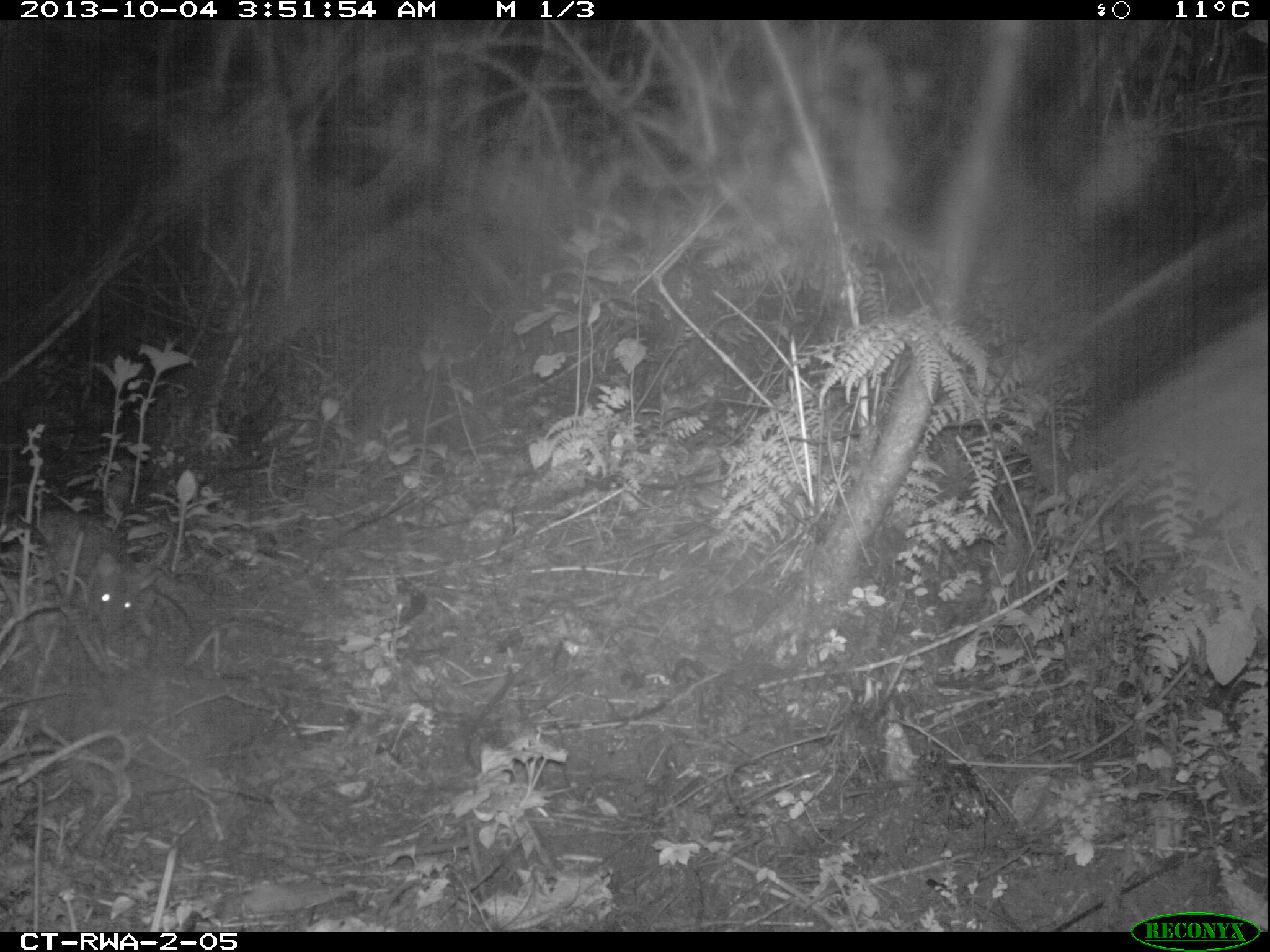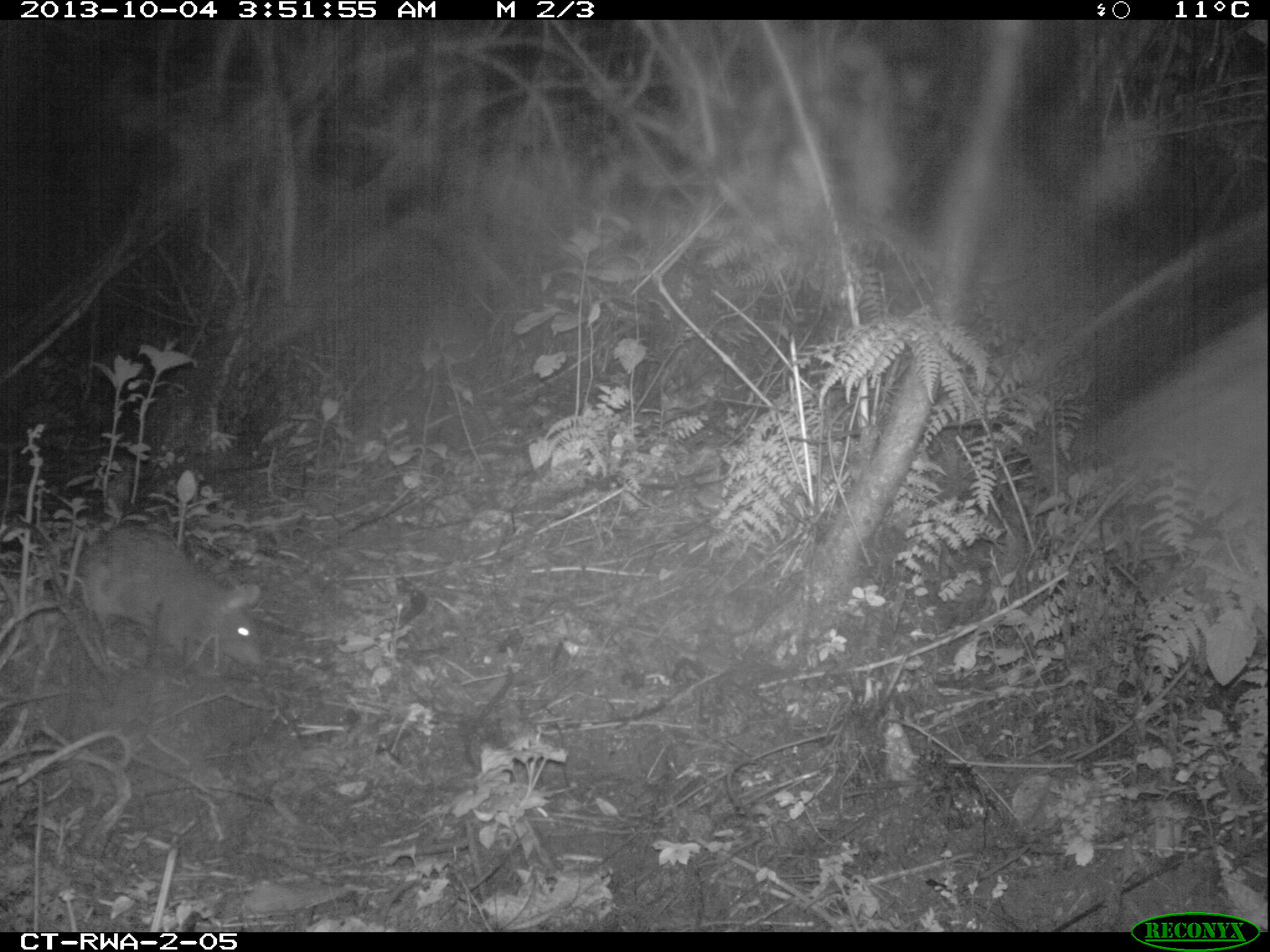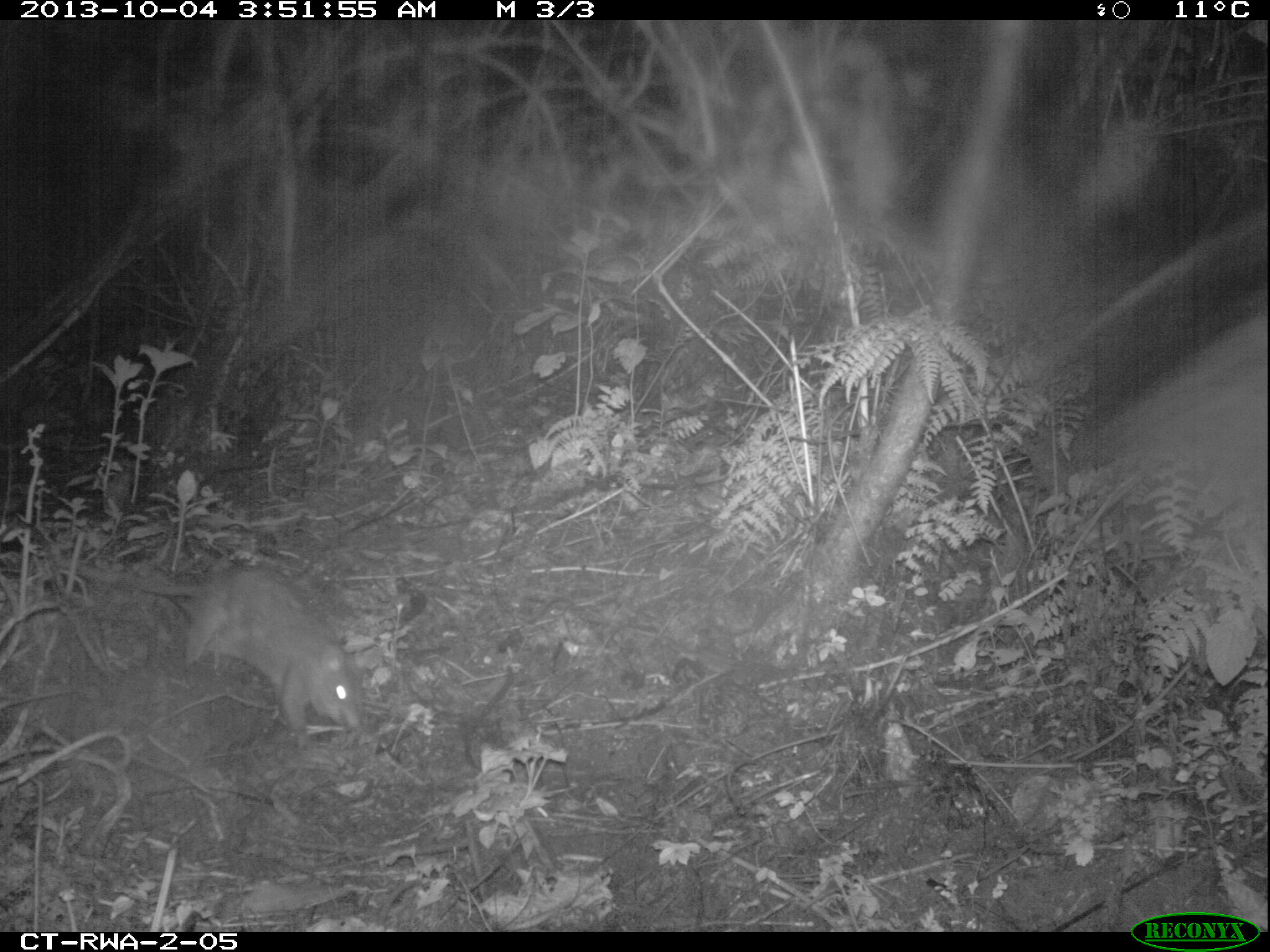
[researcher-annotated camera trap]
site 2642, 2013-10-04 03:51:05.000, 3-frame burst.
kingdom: Animalia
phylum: Chordata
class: Mammalia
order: Rodentia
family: Nesomyidae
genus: Cricetomys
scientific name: Cricetomys gambianus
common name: african giant pouched rat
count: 1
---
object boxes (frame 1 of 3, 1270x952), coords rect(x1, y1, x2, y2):
cricetomys gambianus: rect(40, 510, 157, 631)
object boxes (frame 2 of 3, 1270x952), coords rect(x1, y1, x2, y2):
cricetomys gambianus: rect(82, 528, 262, 666)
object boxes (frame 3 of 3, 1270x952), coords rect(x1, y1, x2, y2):
cricetomys gambianus: rect(72, 563, 362, 751)